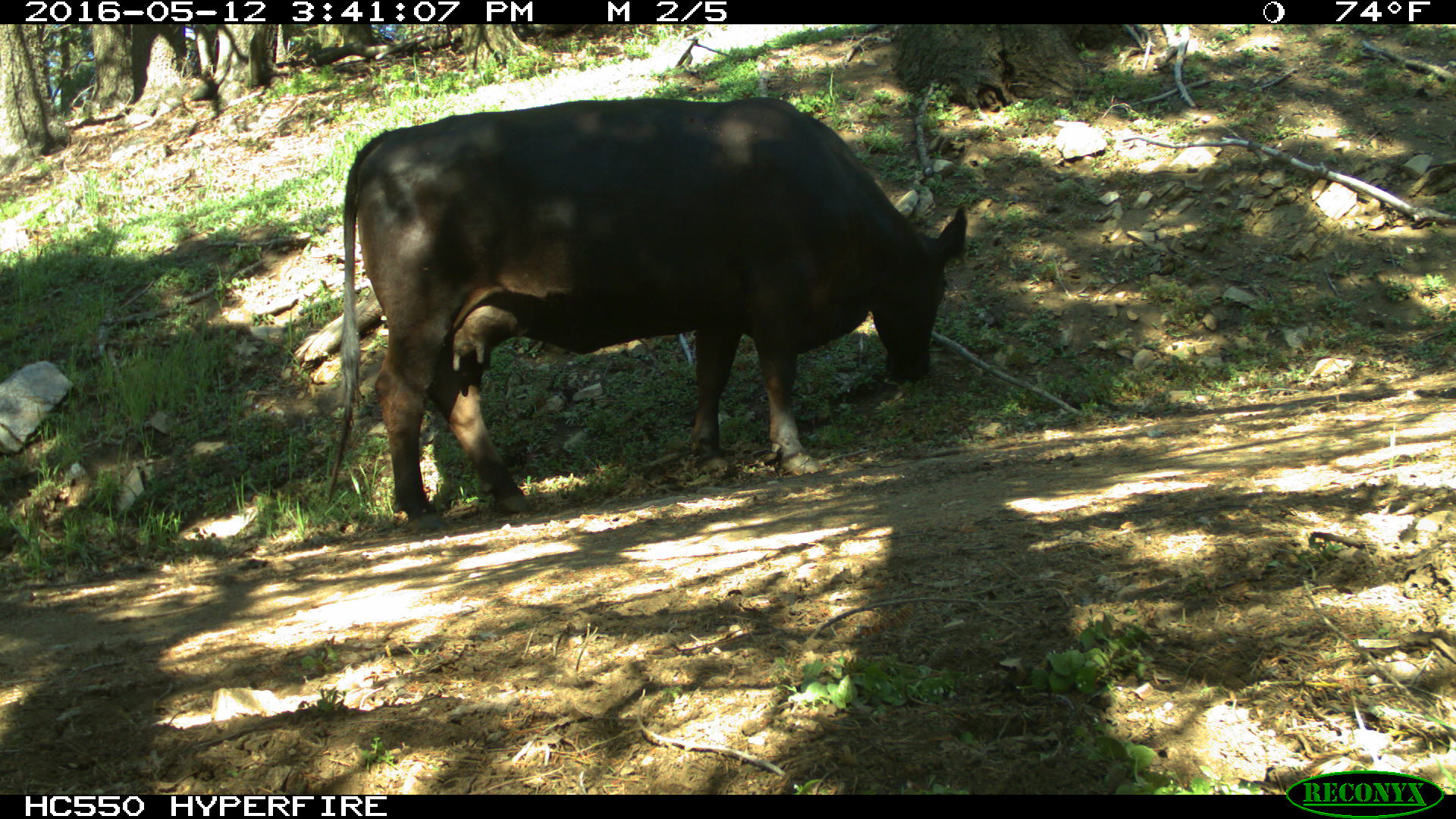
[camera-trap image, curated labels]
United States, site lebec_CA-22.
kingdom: Animalia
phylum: Chordata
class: Mammalia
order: Artiodactyla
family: Bovidae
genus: Bos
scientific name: Bos taurus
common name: domestic cow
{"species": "Bos taurus (domestic cow)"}